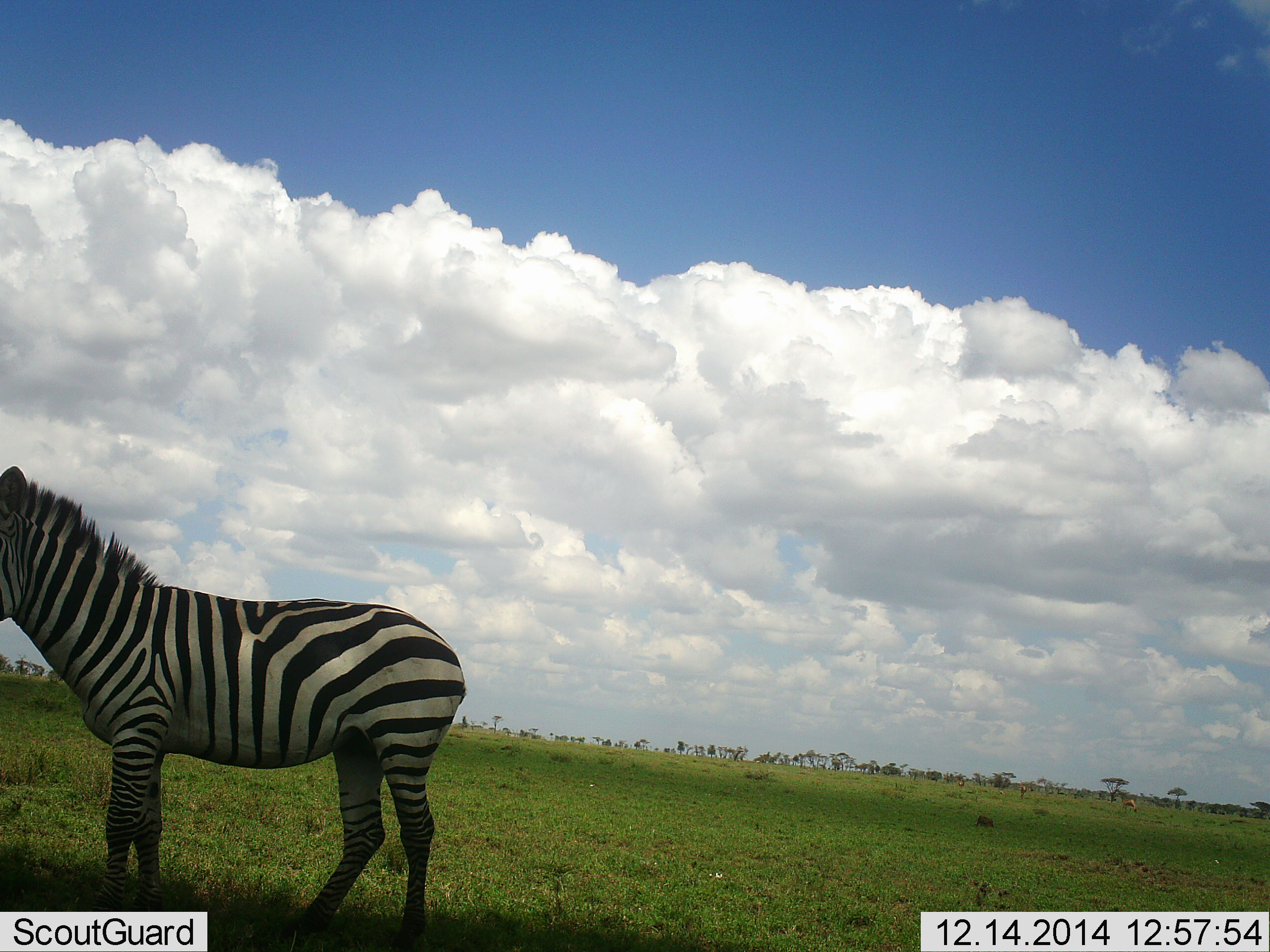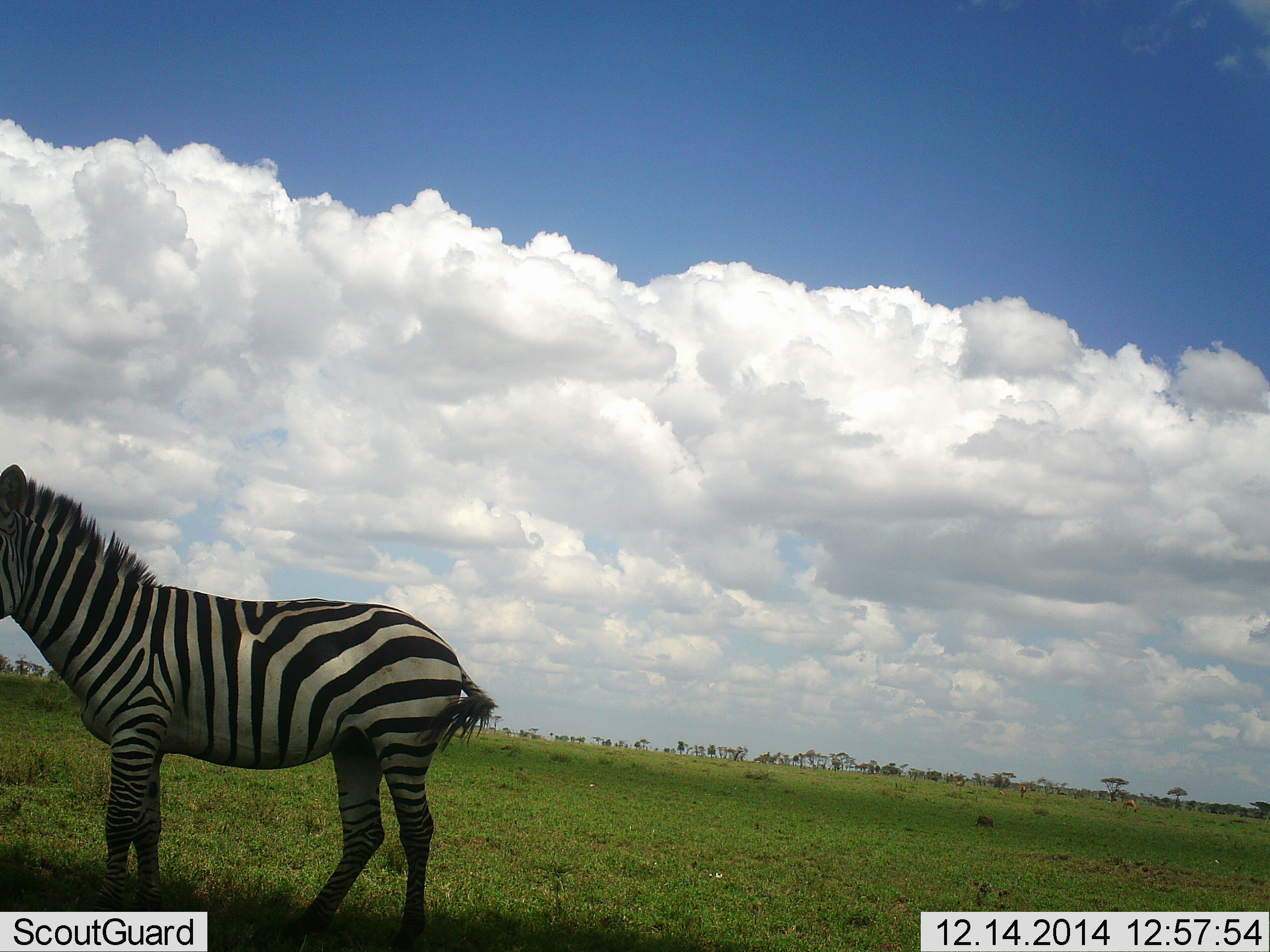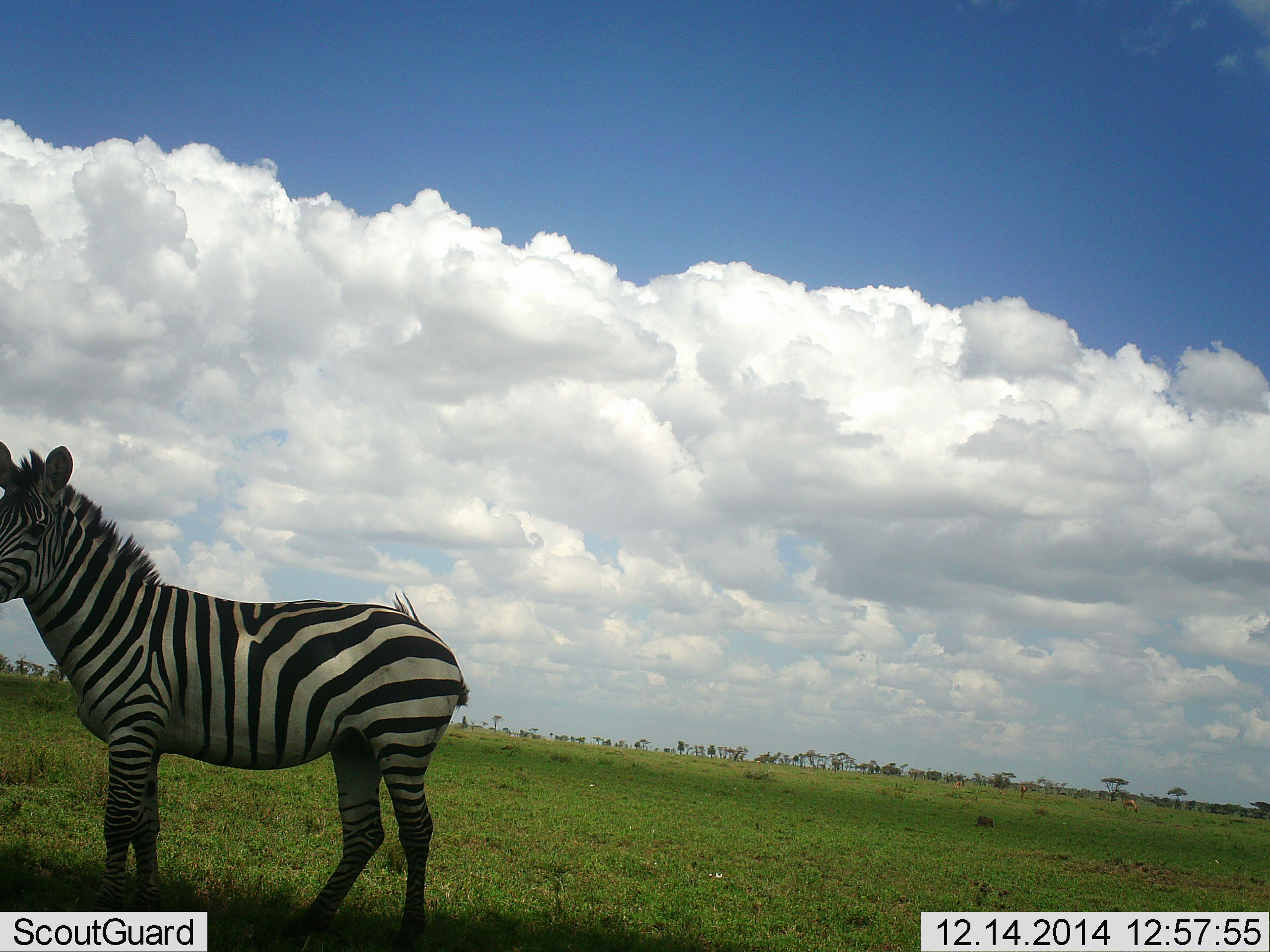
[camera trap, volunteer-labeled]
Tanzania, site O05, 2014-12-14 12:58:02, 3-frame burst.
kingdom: Animalia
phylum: Chordata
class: Mammalia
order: Perissodactyla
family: Equidae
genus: Equus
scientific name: Equus quagga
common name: plains zebra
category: zebra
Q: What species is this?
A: Zebra (plains zebra) (Equus quagga).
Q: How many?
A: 1.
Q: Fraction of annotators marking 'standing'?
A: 100%.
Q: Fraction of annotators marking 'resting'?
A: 0%.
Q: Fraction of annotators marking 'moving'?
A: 10%.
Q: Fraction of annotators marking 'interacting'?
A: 0%.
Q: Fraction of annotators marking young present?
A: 0%.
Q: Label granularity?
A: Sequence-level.